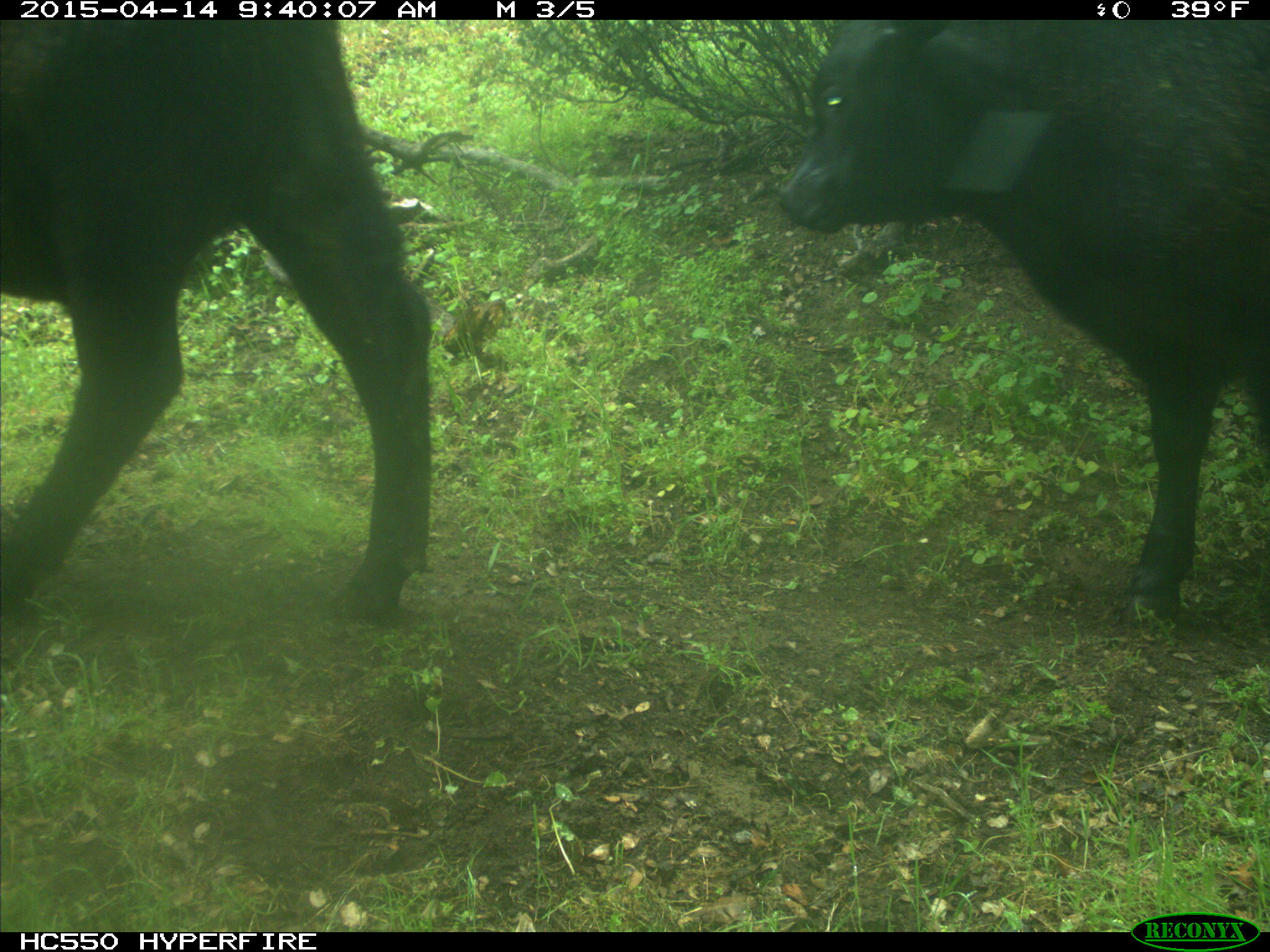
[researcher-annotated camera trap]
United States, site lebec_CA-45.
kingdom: Animalia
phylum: Chordata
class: Mammalia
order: Artiodactyla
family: Bovidae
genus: Bos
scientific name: Bos taurus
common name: domestic cow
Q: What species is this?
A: Bos taurus (domestic cow).